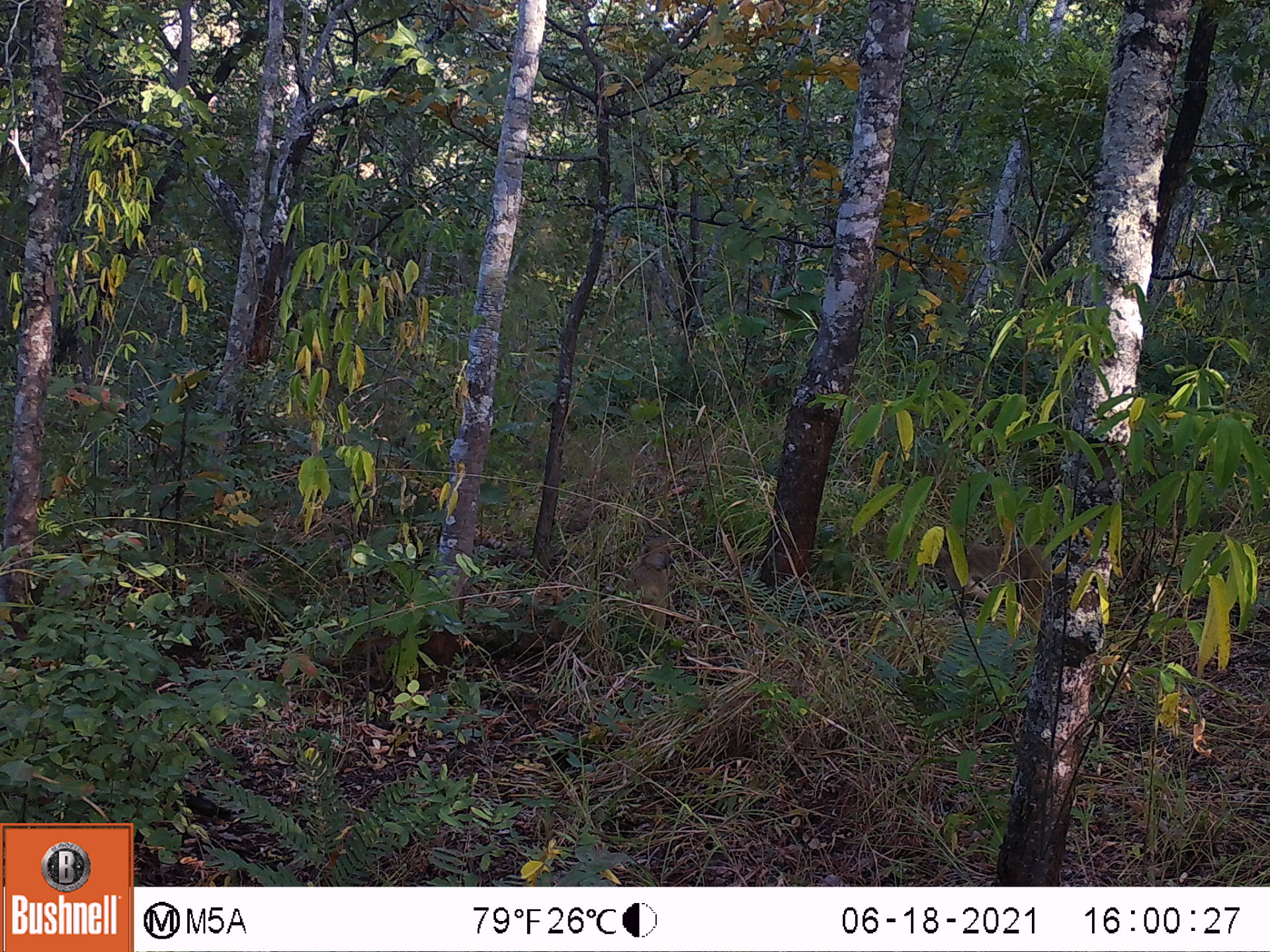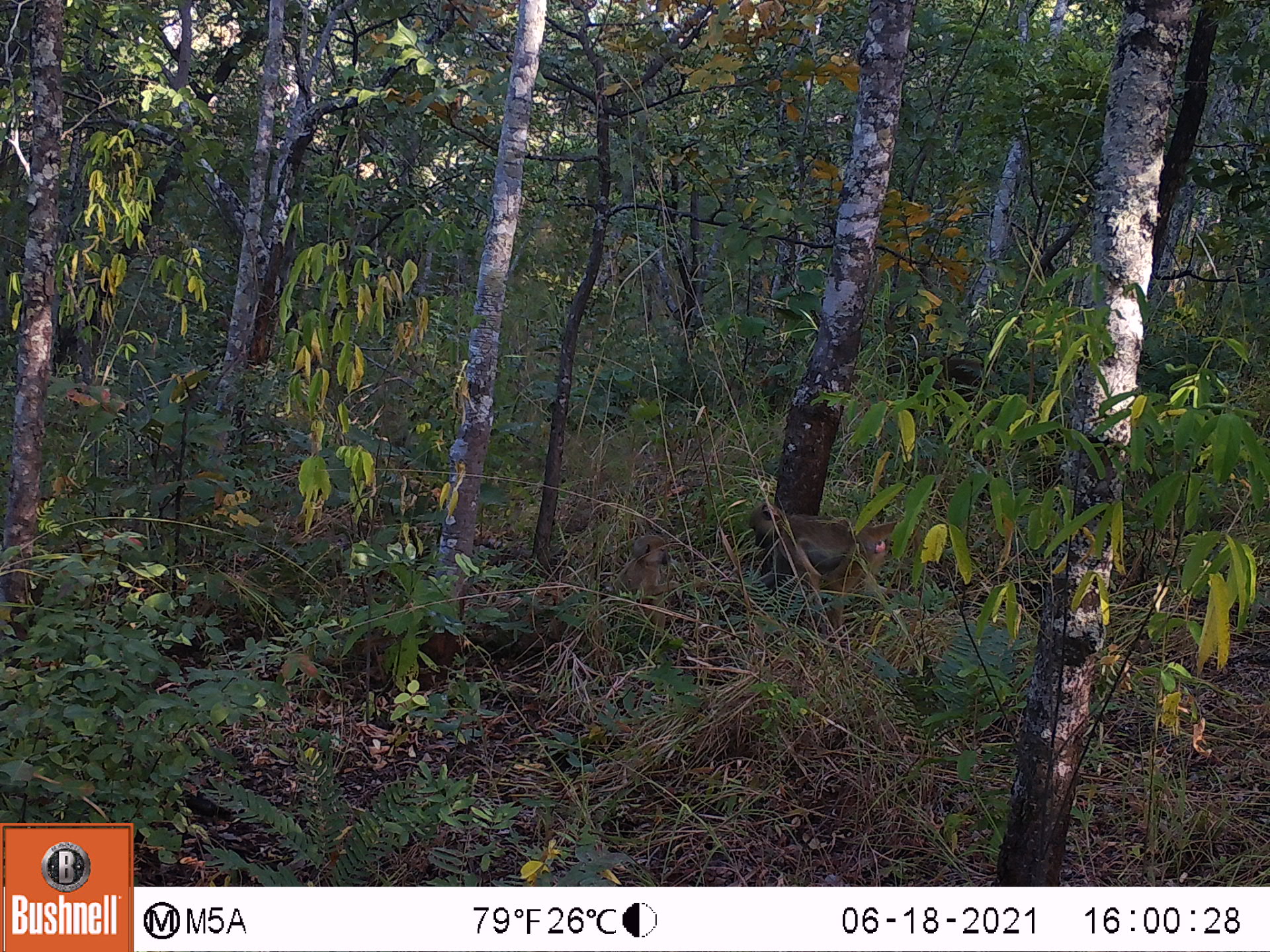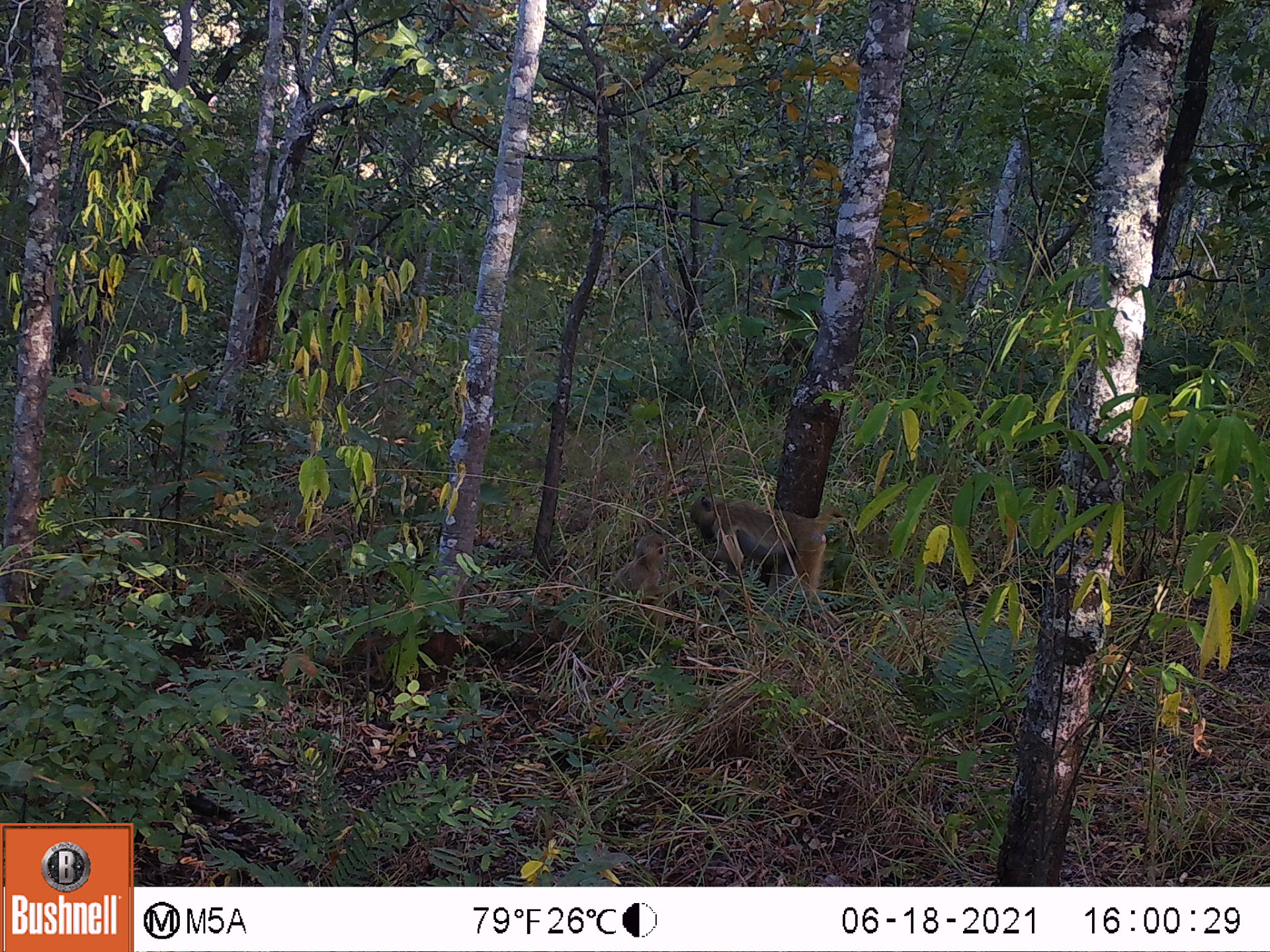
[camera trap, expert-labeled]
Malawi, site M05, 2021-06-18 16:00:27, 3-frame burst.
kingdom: Animalia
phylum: Chordata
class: Mammalia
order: Primates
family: Cercopithecidae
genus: Papio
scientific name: Papio cynocephalus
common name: yellow baboon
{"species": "yellow baboon (Papio cynocephalus)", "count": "2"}